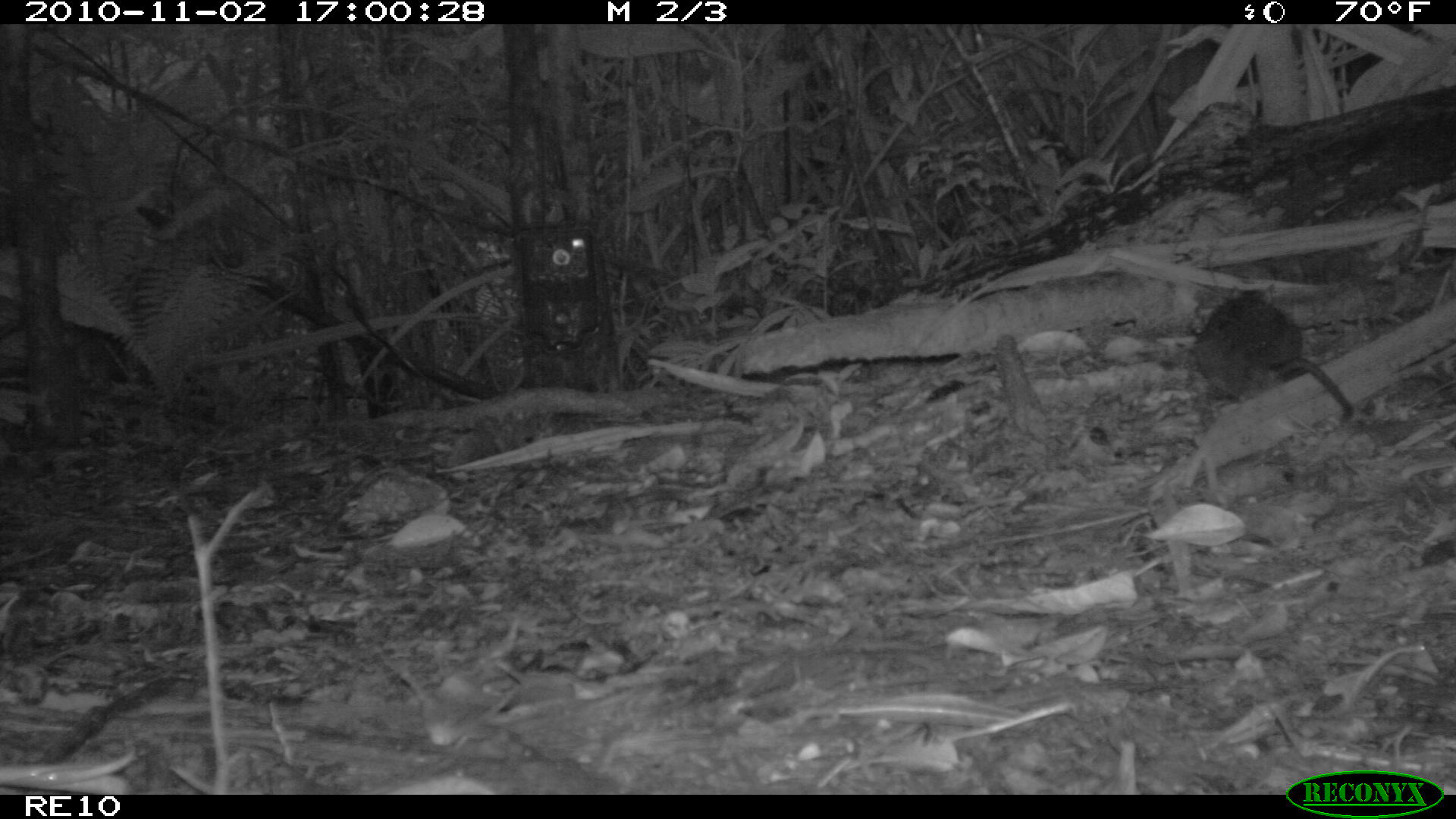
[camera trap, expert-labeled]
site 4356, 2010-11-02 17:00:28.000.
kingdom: Animalia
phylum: Chordata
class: Mammalia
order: Rodentia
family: Muridae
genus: Rattus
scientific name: Rattus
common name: rodent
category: unknown rat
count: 1